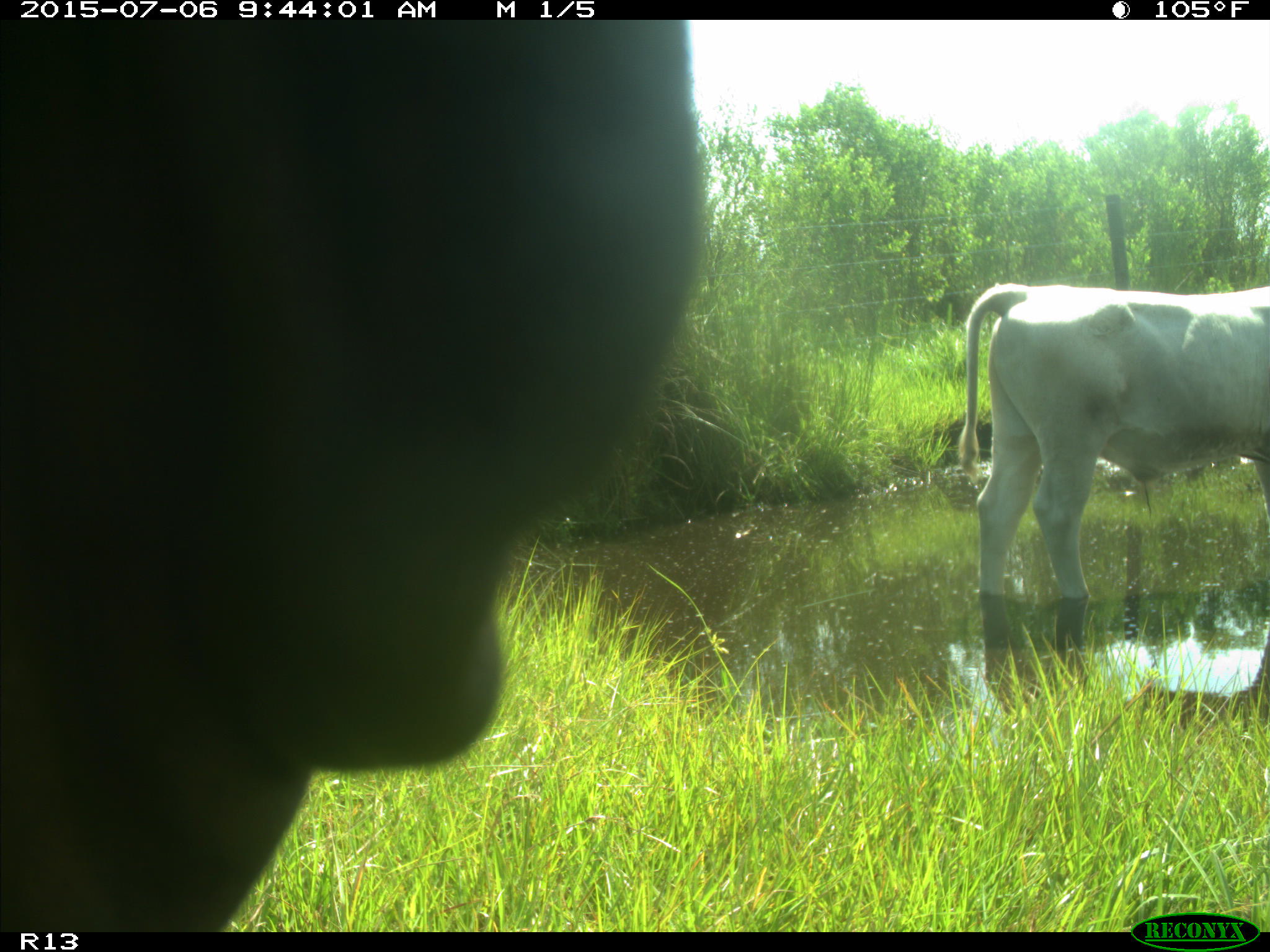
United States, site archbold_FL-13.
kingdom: Animalia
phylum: Chordata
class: Mammalia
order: Artiodactyla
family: Bovidae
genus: Bos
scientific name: Bos taurus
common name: domestic cow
Bos taurus (domestic cow).